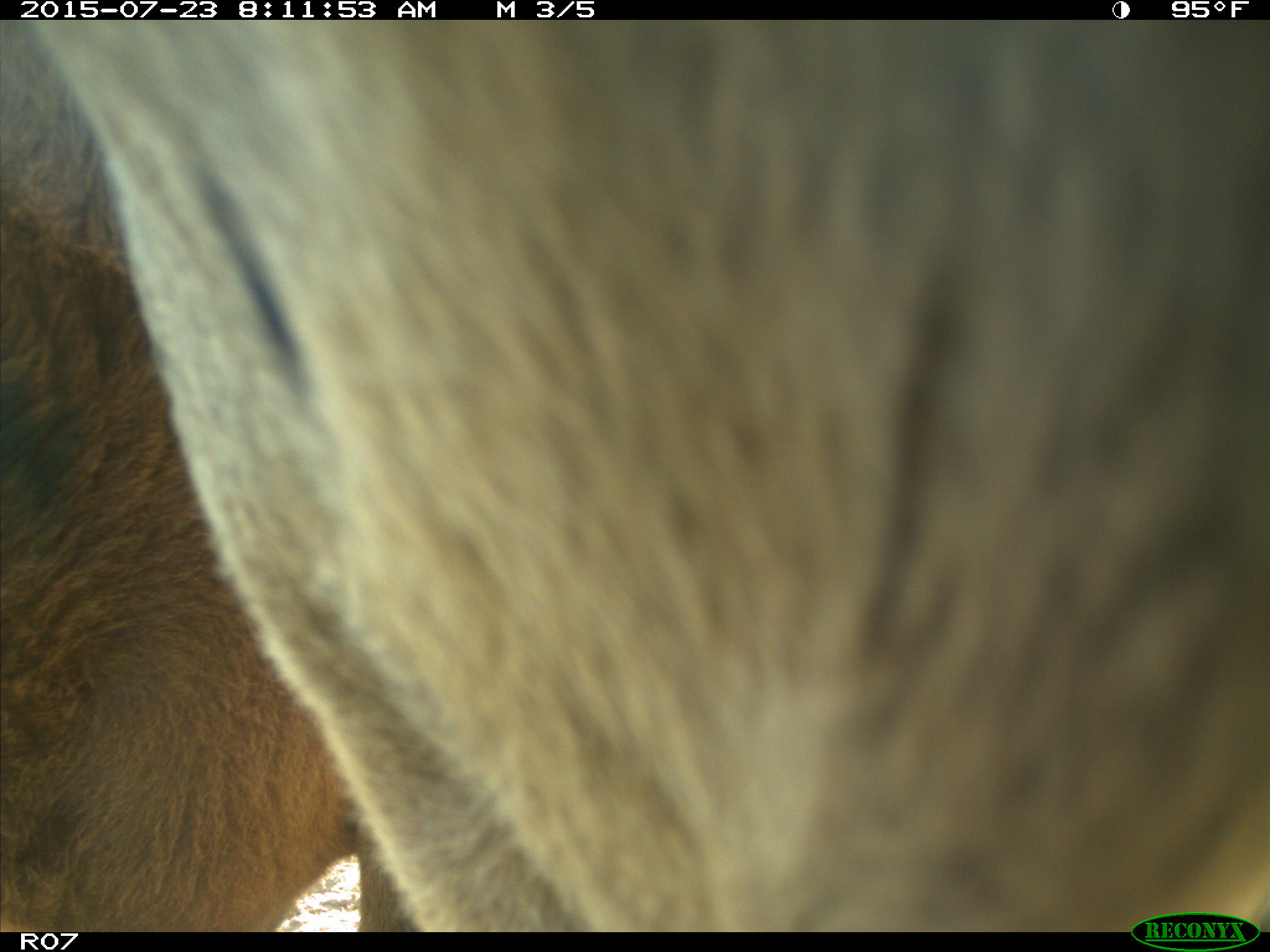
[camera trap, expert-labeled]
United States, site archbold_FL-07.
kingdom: Animalia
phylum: Chordata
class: Mammalia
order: Artiodactyla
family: Bovidae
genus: Bos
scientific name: Bos taurus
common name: domestic cow